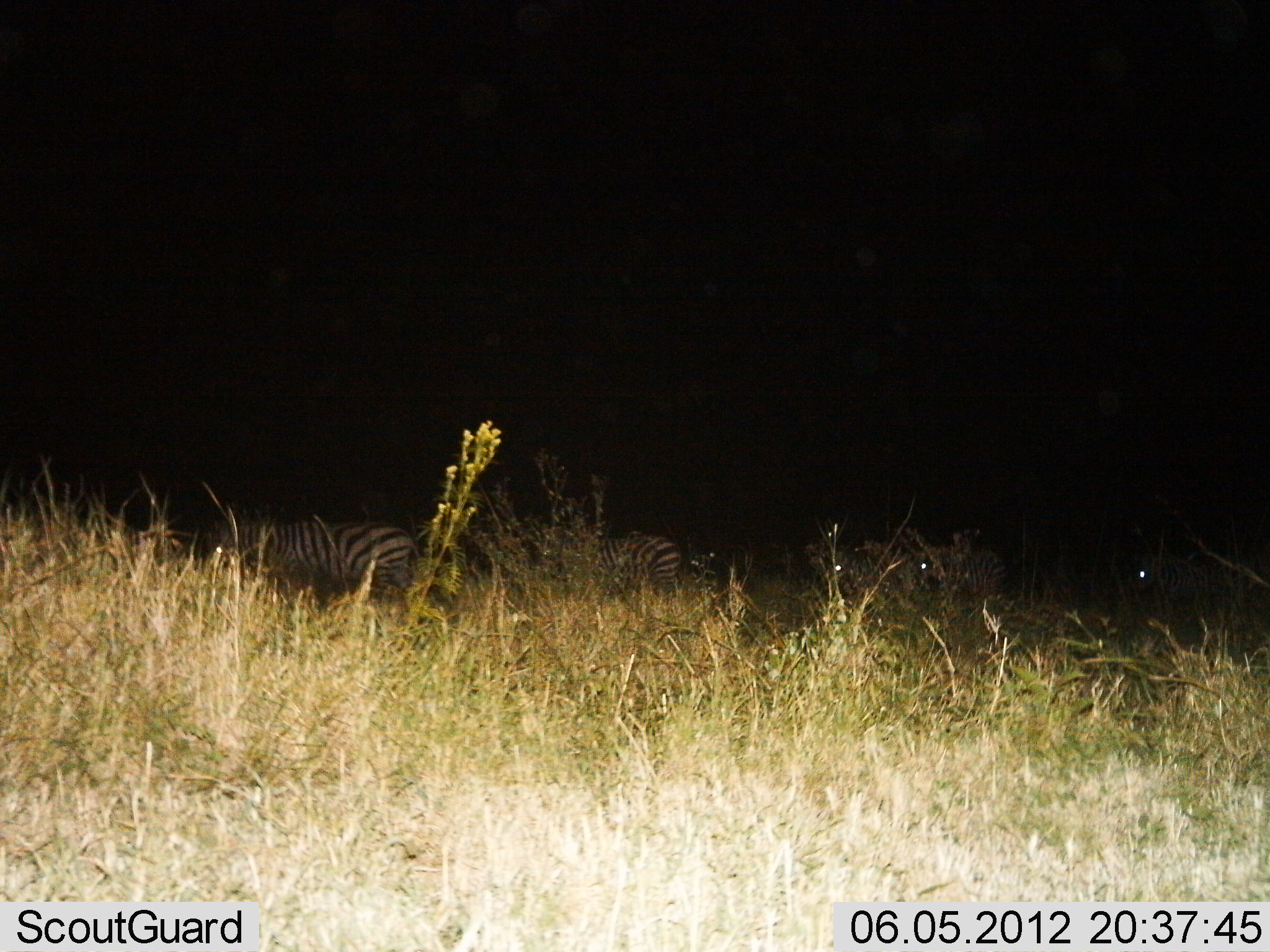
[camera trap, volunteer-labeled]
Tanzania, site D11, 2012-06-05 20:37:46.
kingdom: Animalia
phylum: Chordata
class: Mammalia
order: Perissodactyla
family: Equidae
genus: Equus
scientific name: Equus quagga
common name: plains zebra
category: zebra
Zebra (plains zebra) (Equus quagga), count 5. Behavior (volunteer vote fractions): standing 60%, resting 0%, moving 50%, interacting 0%. Young present (vote fraction): 0%. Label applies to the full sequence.